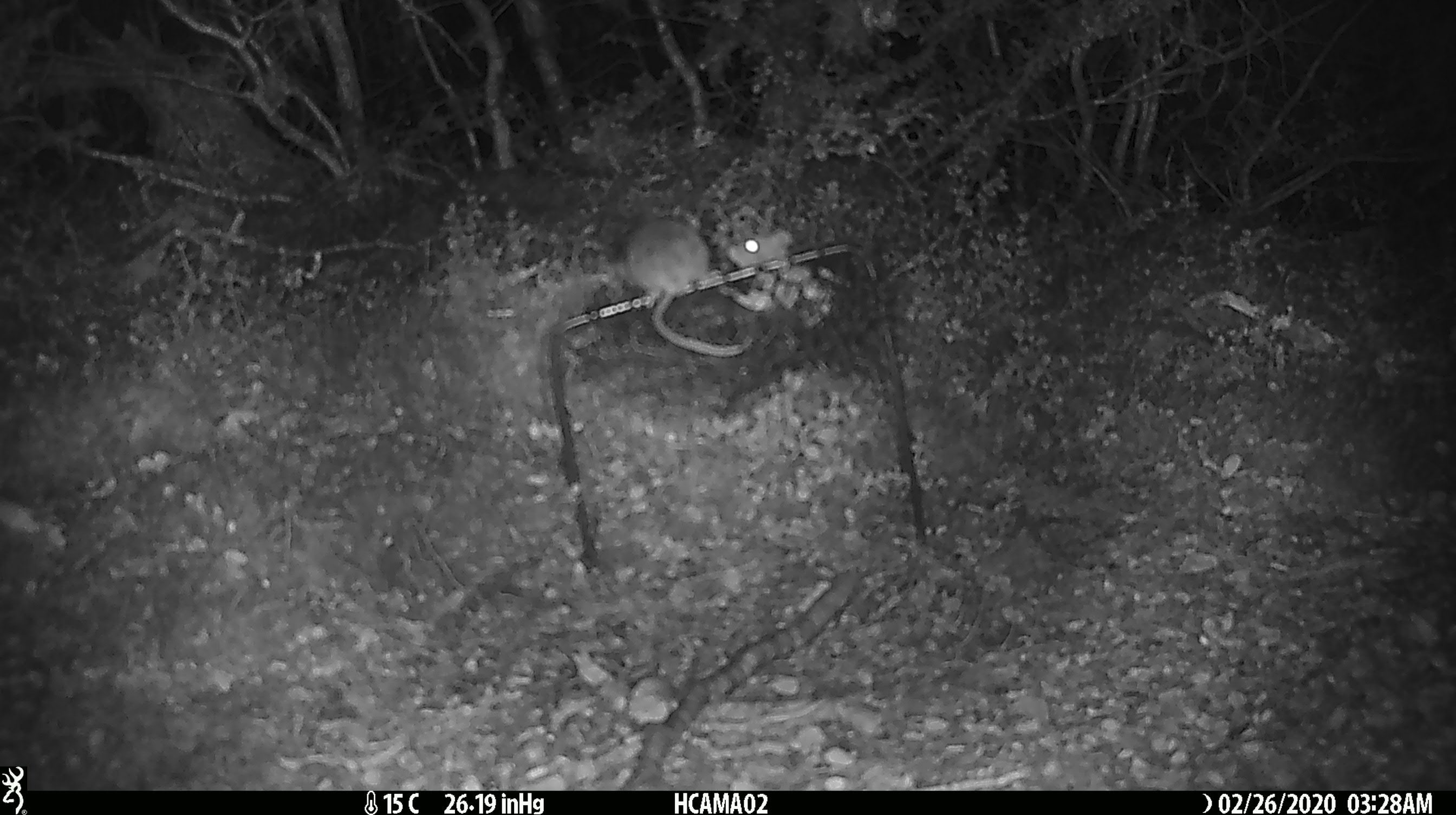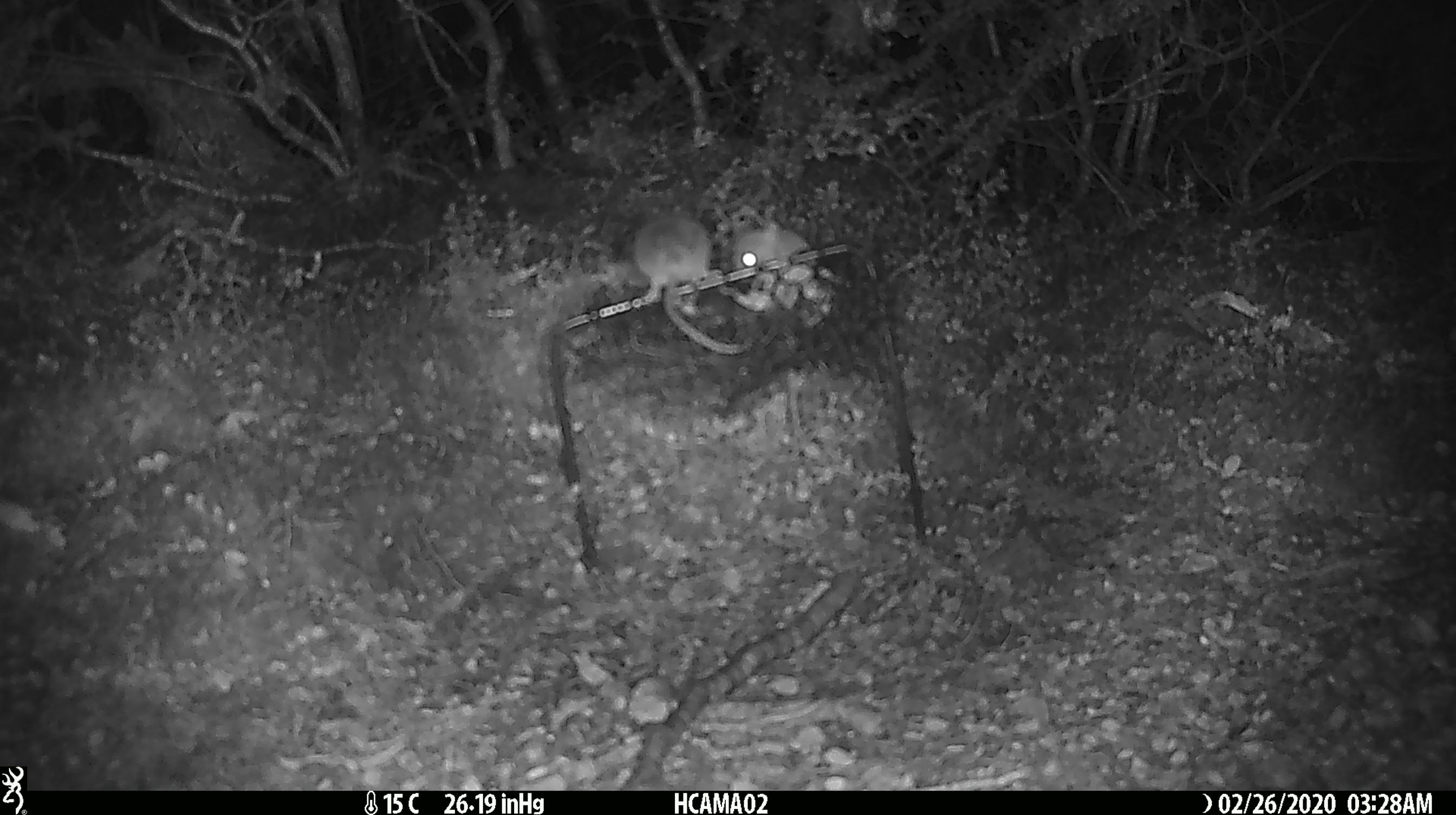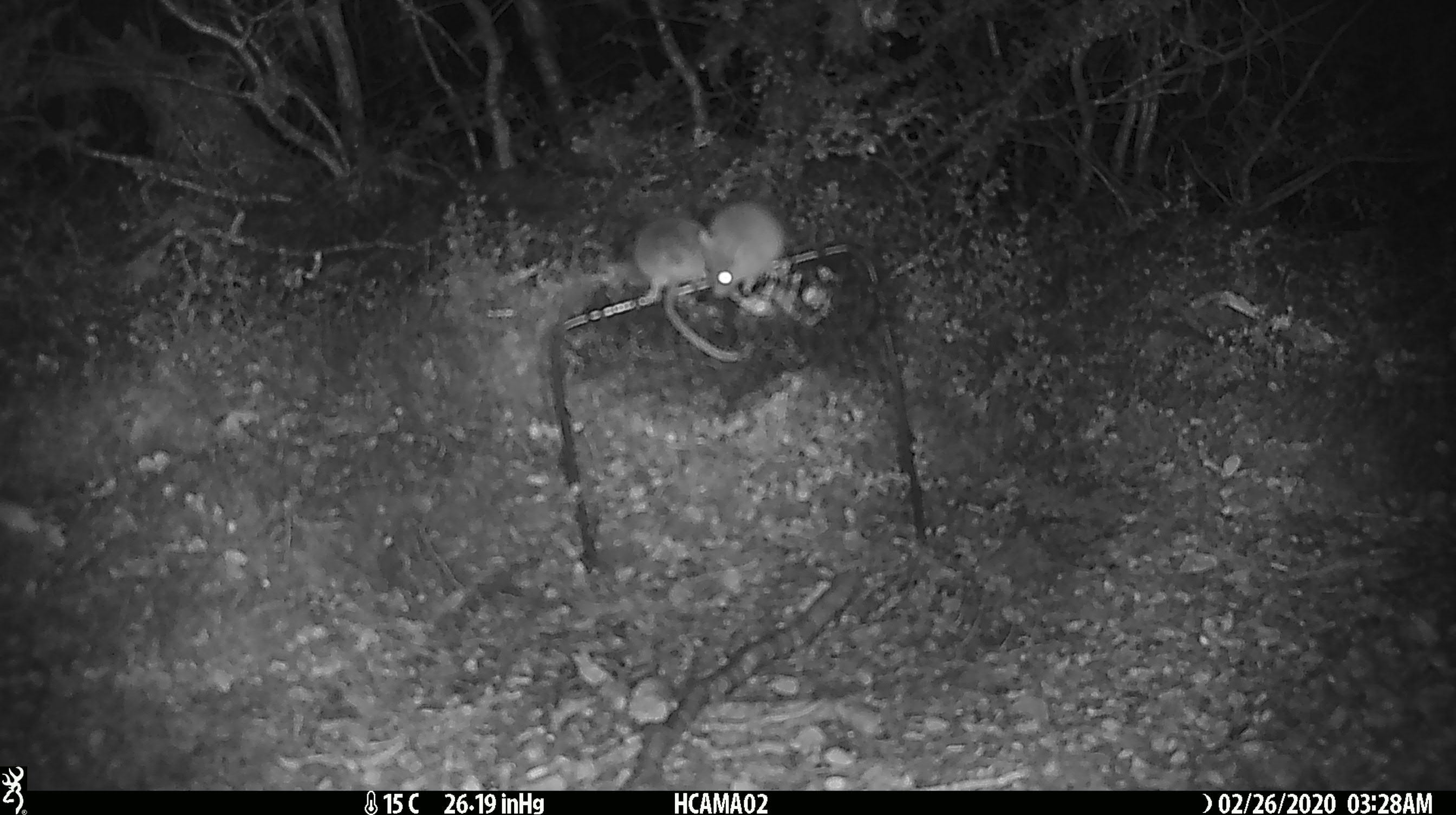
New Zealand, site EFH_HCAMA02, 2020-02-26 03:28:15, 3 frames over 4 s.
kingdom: Animalia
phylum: Chordata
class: Mammalia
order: Rodentia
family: Muridae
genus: Mus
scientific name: Mus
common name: mouse